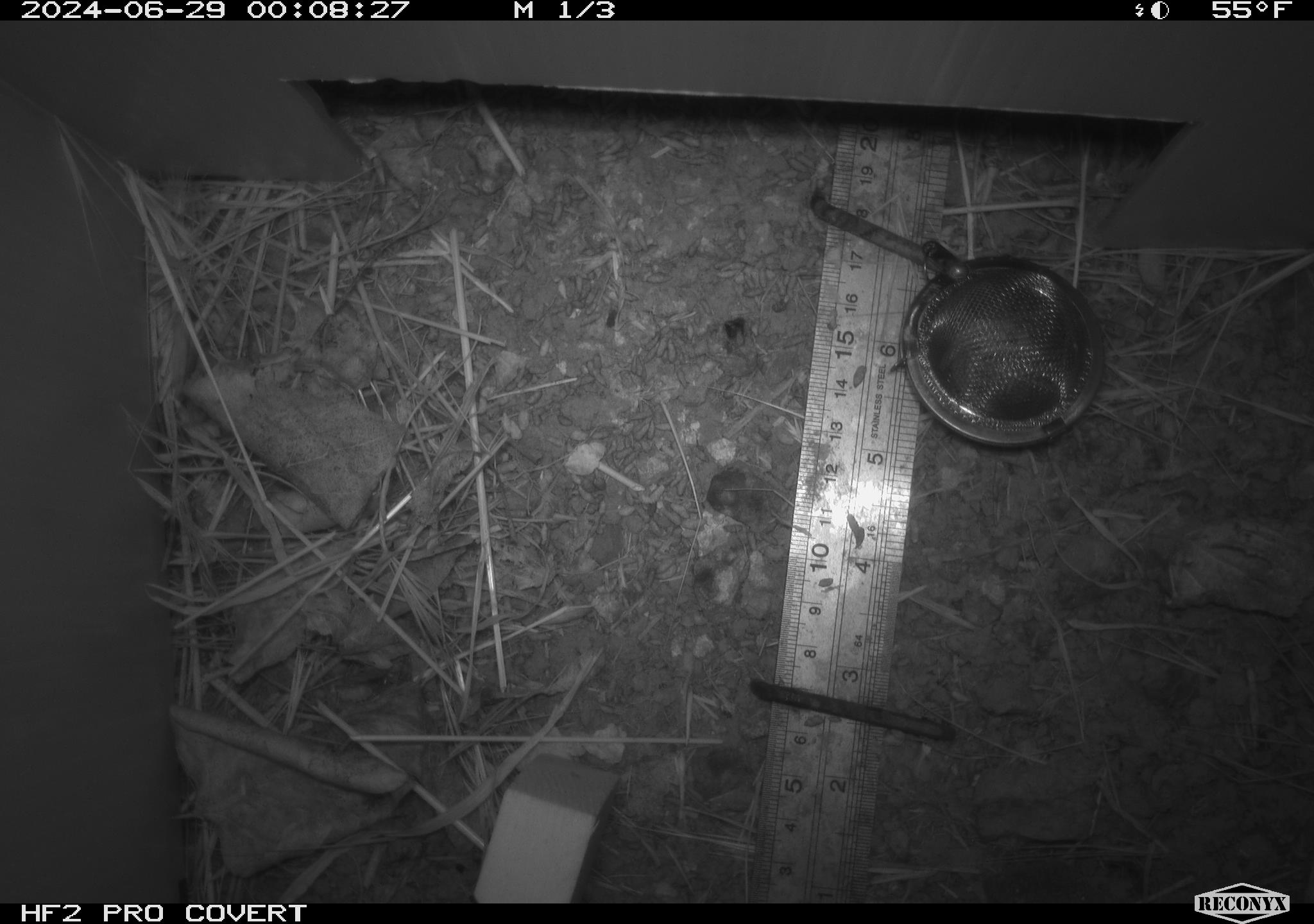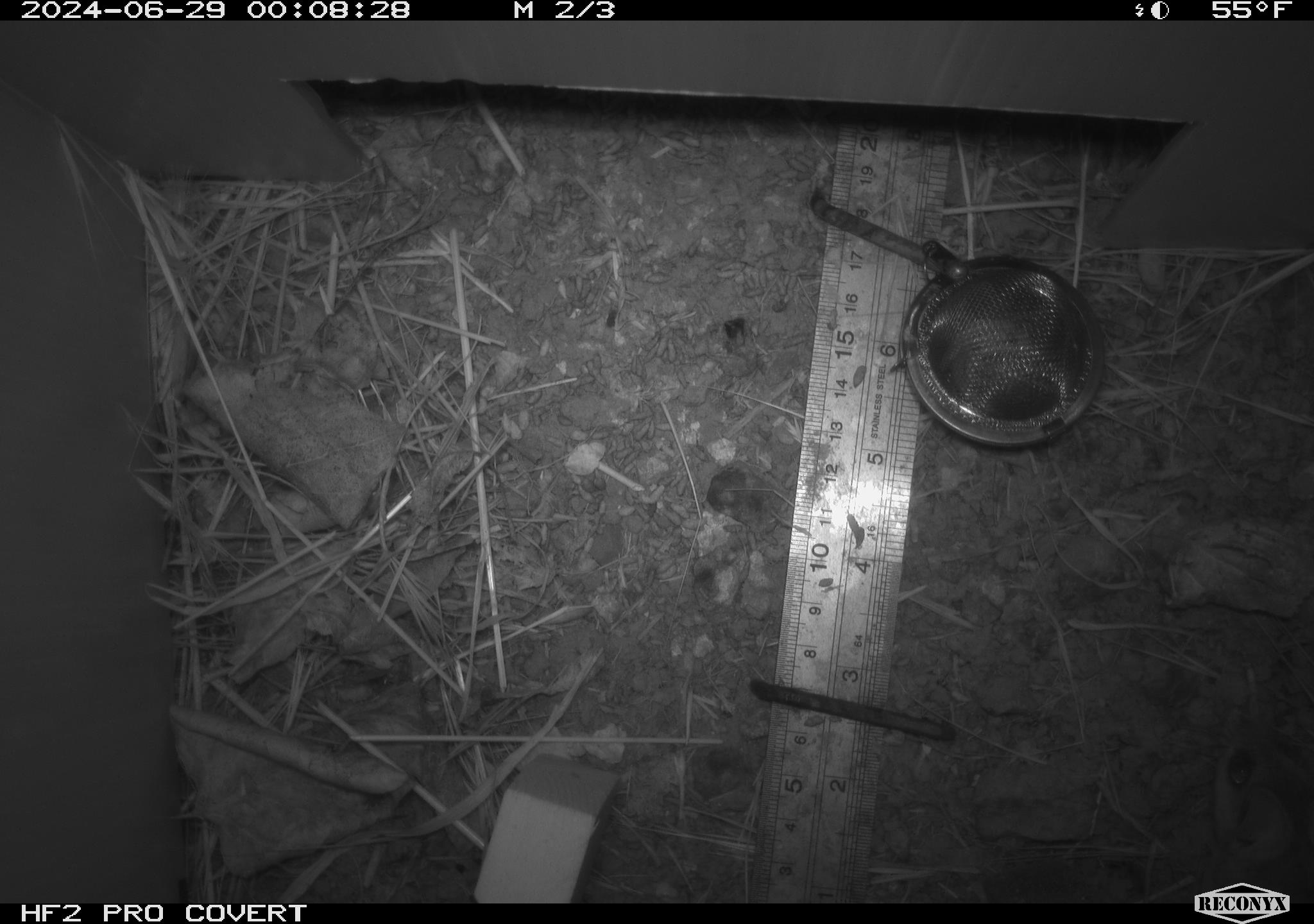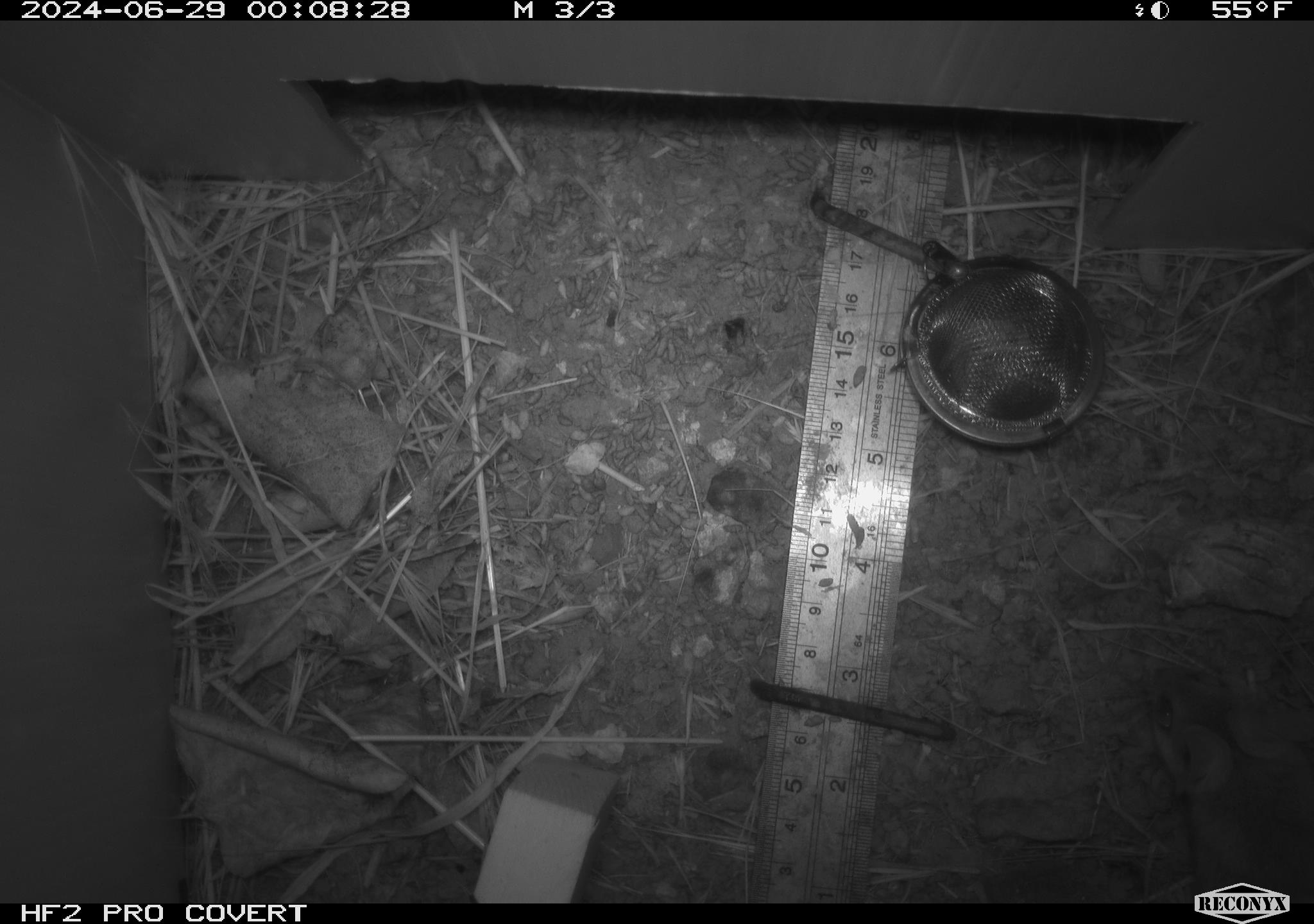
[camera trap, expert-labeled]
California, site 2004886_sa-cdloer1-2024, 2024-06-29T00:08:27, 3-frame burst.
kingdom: Animalia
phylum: Chordata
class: Mammalia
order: Rodentia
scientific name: Rodentia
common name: mouse species